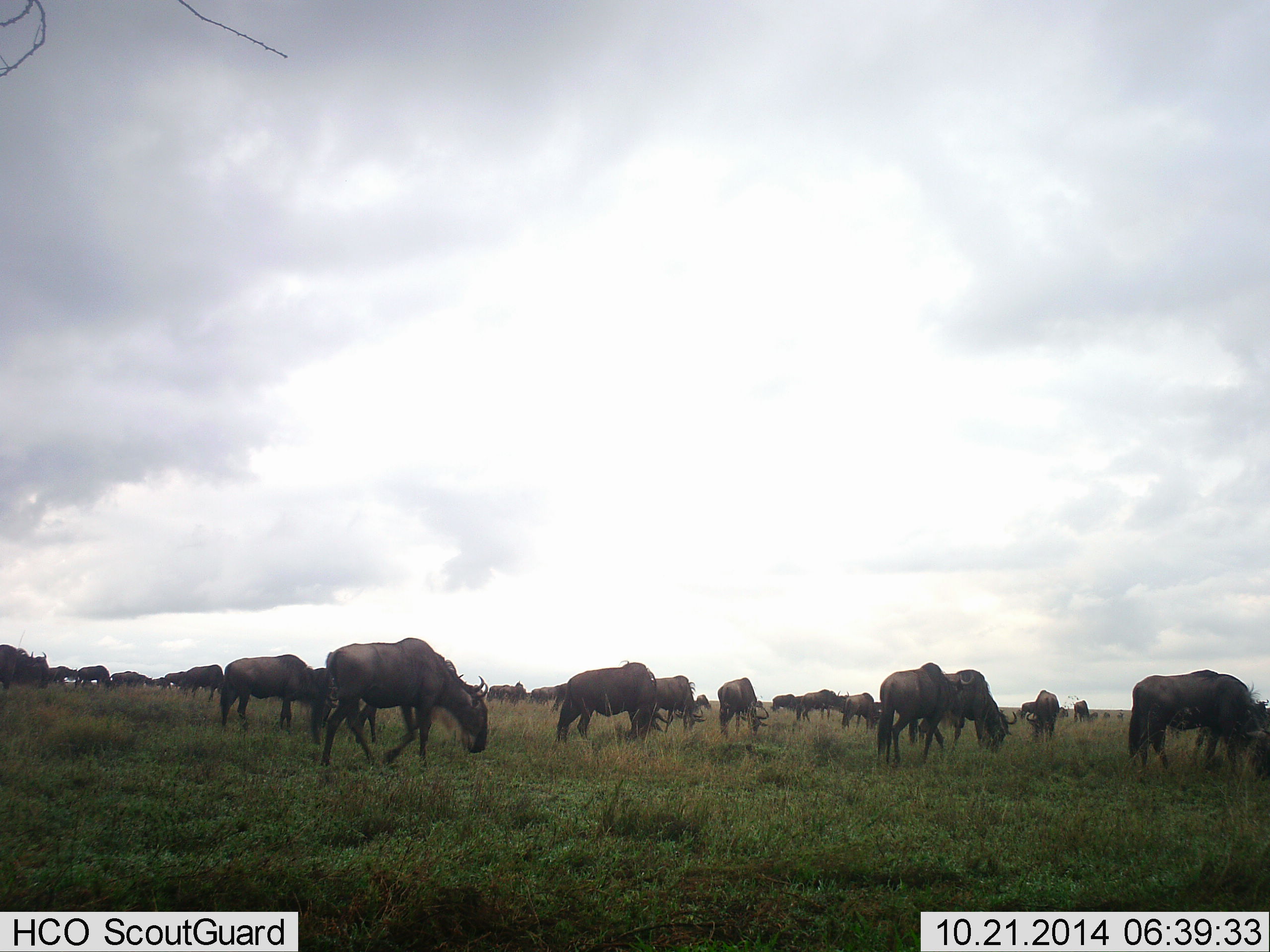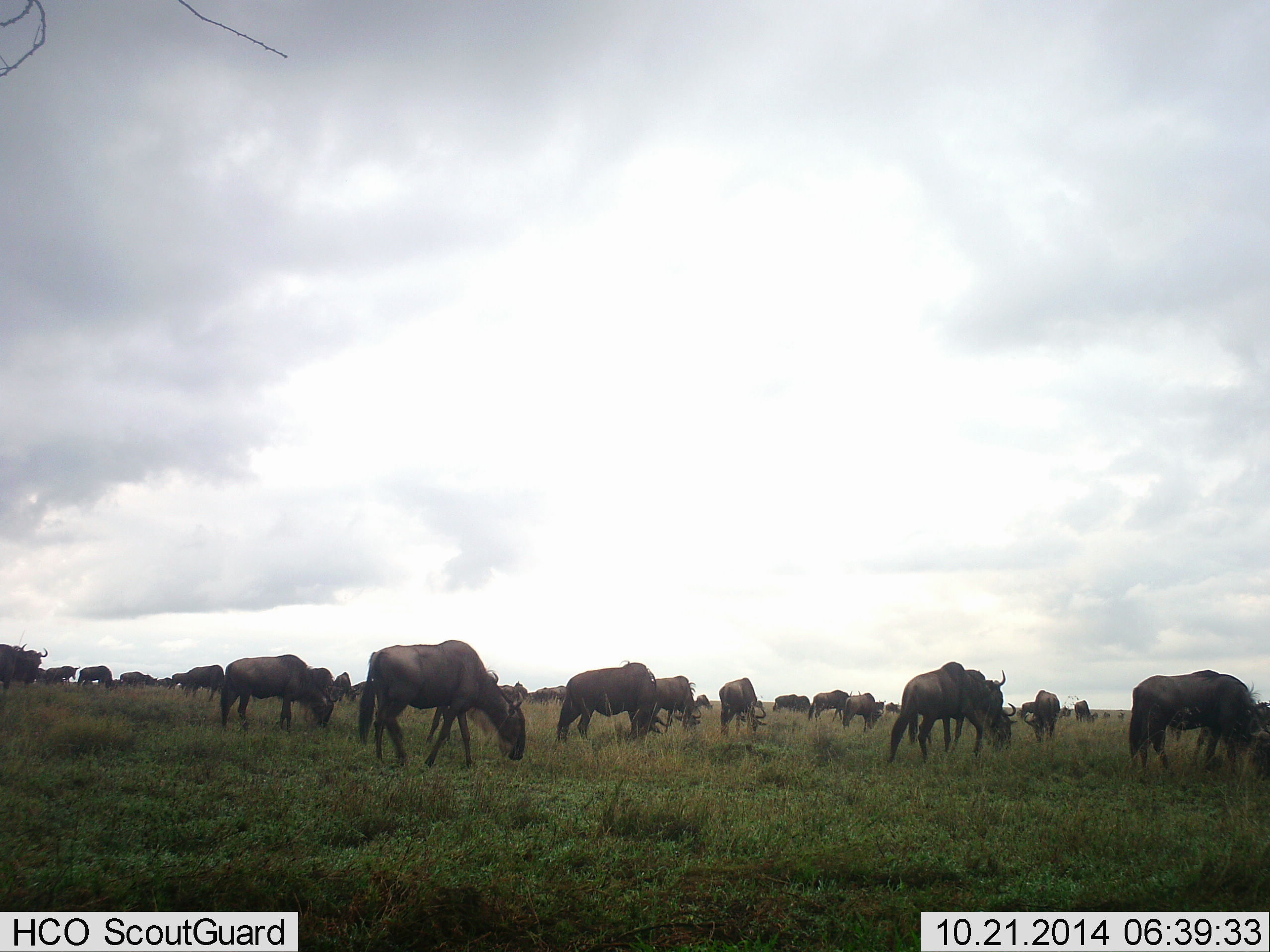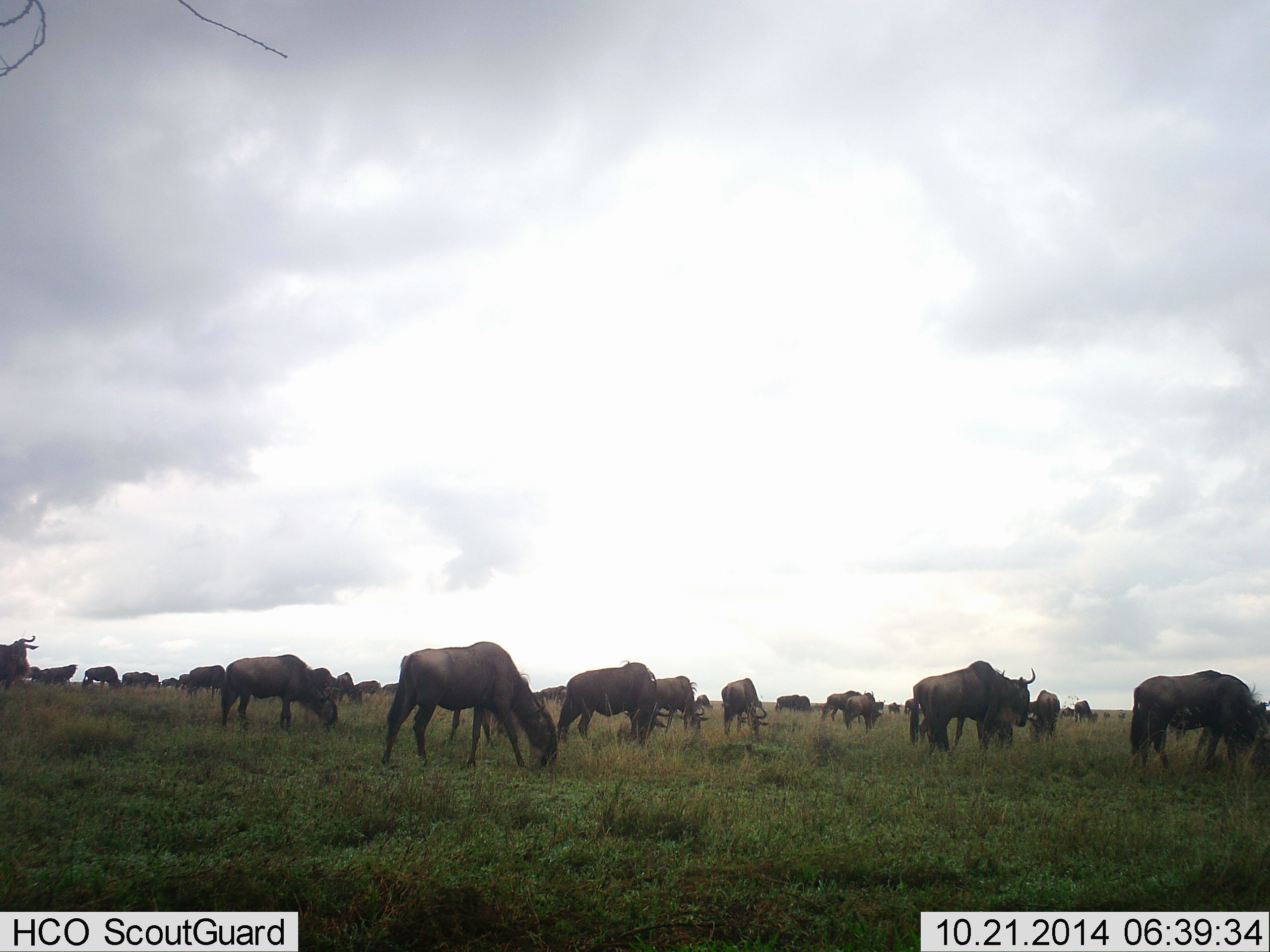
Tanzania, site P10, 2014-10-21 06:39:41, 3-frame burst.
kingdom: Animalia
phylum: Chordata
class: Mammalia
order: Artiodactyla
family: Bovidae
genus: Connochaetes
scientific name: Connochaetes taurinus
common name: blue wildebeest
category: wildebeest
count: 11-50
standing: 30%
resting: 10%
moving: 60%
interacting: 0%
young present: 0%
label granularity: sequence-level